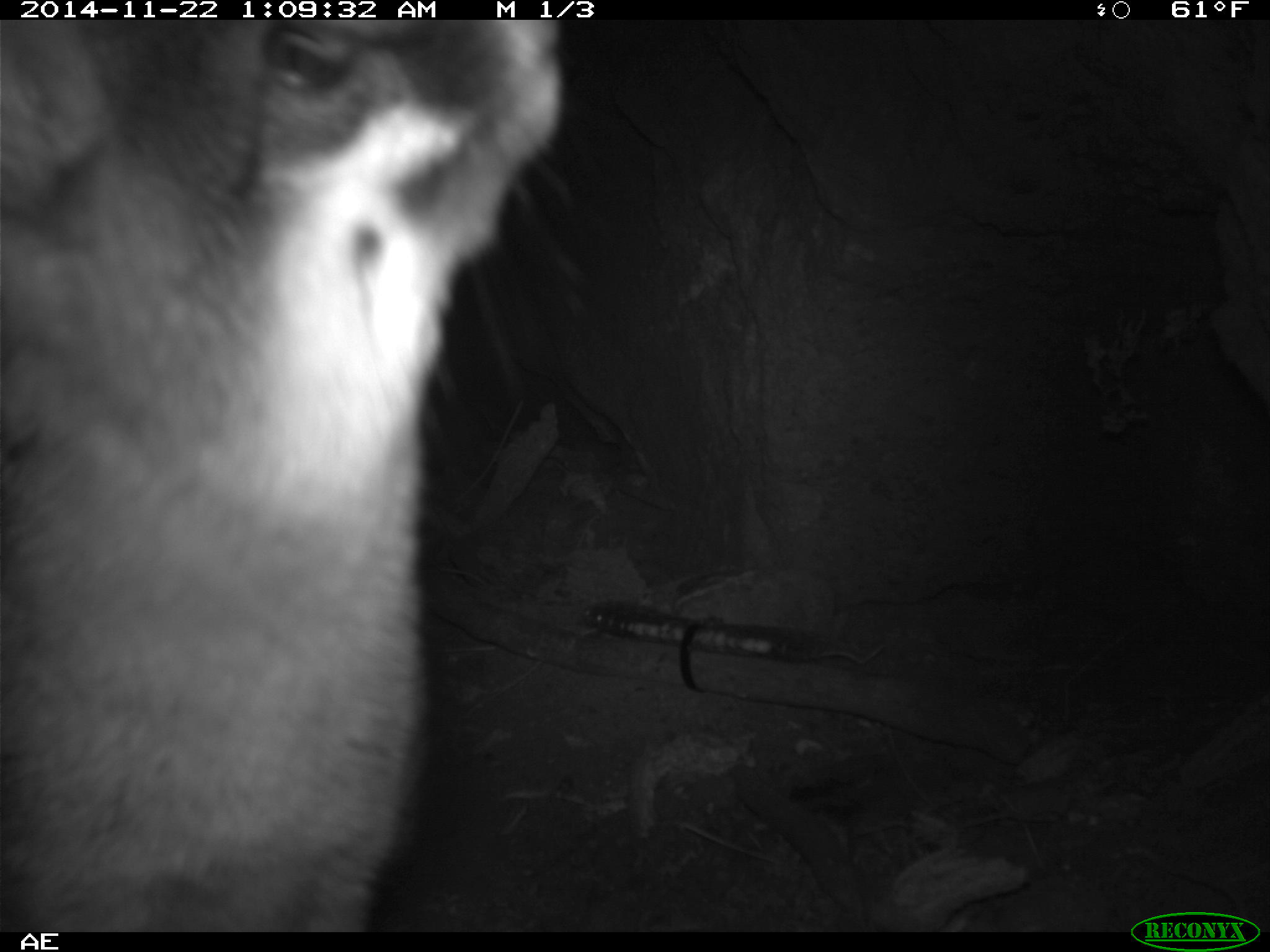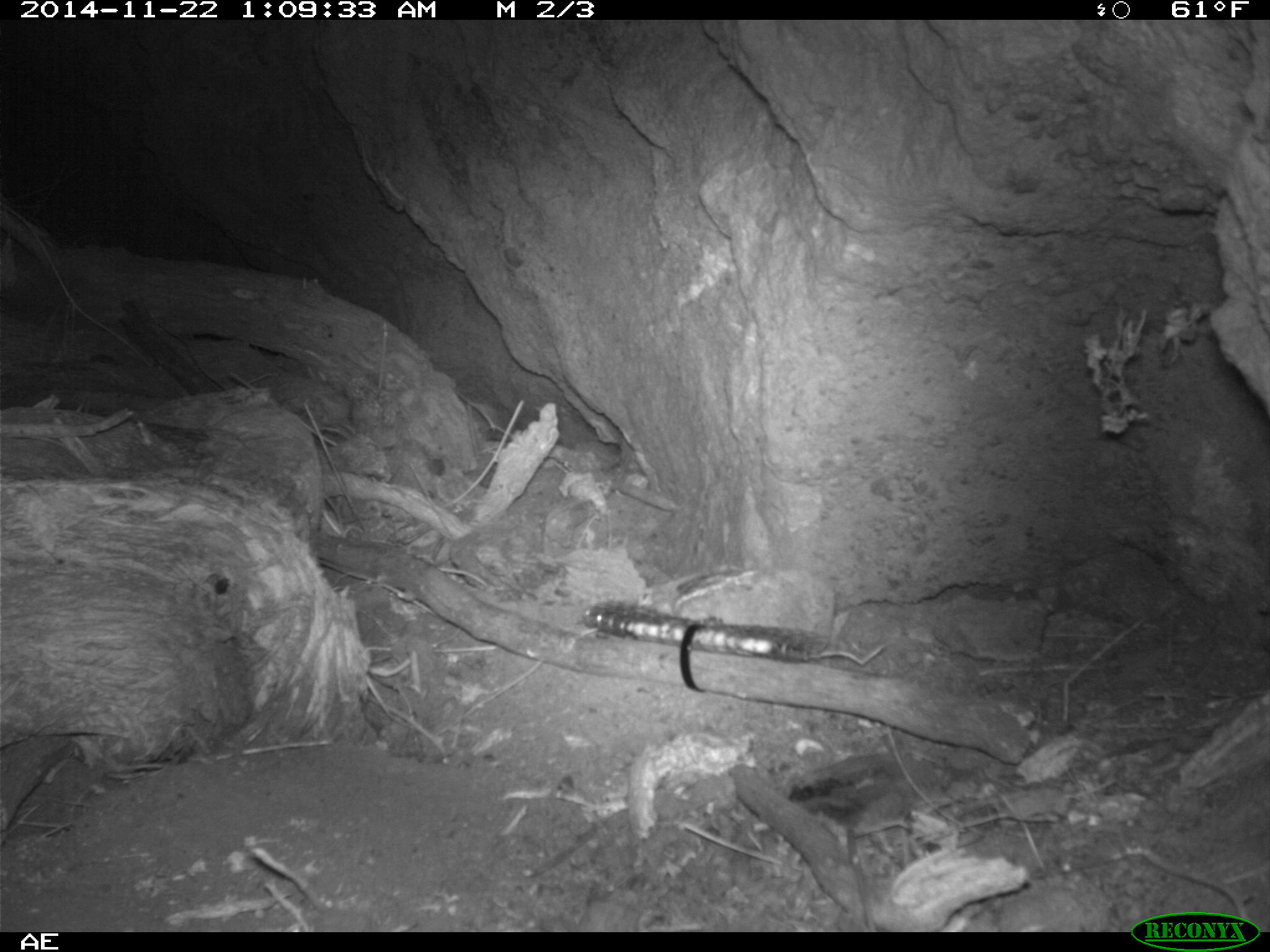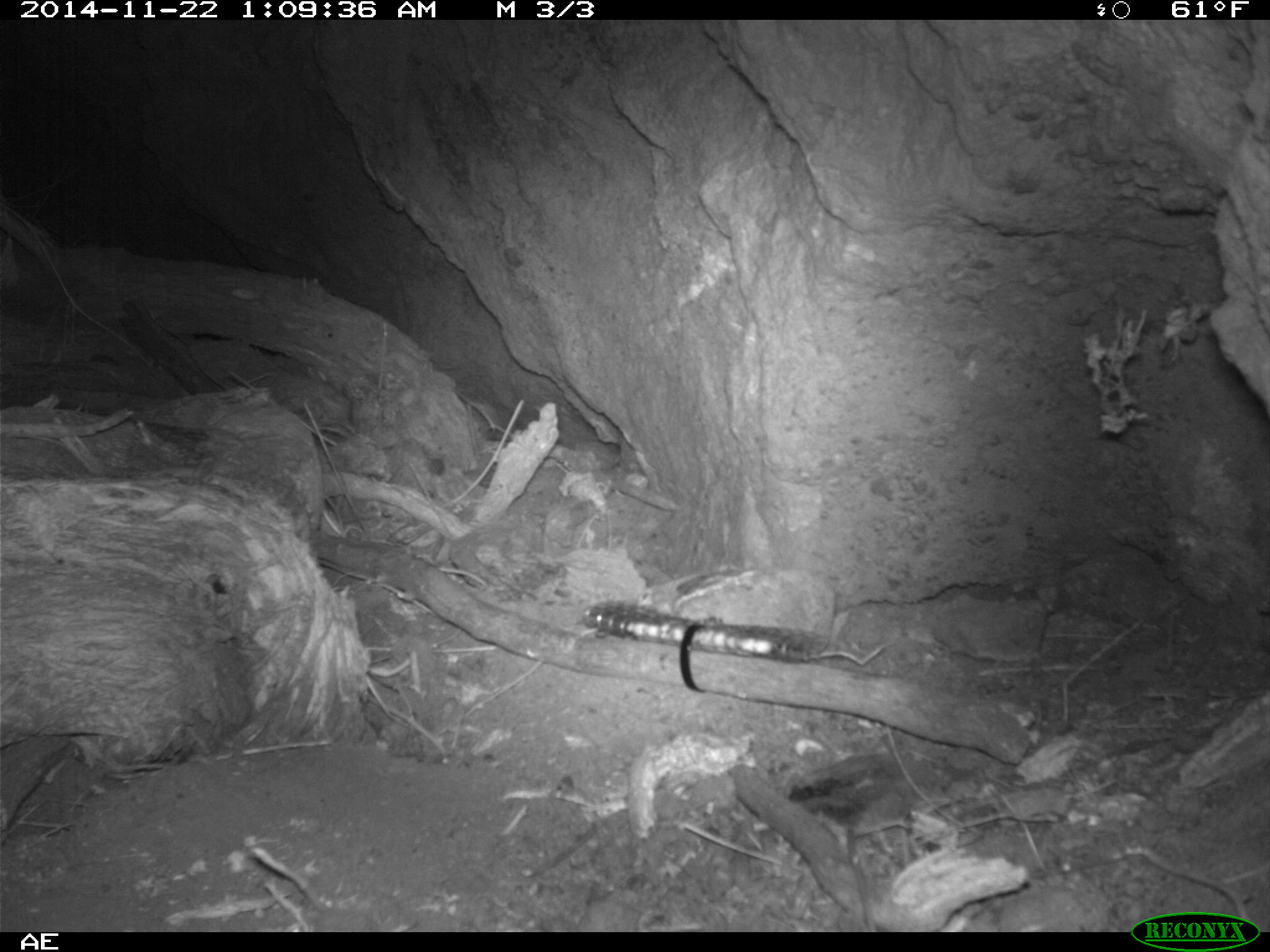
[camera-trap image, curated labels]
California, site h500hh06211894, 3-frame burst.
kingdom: Animalia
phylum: Chordata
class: Mammalia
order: Carnivora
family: Canidae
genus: Urocyon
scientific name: Urocyon littoralis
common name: island fox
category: fox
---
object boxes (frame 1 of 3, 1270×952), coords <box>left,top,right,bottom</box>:
fox: <box>0,20,559,931</box>